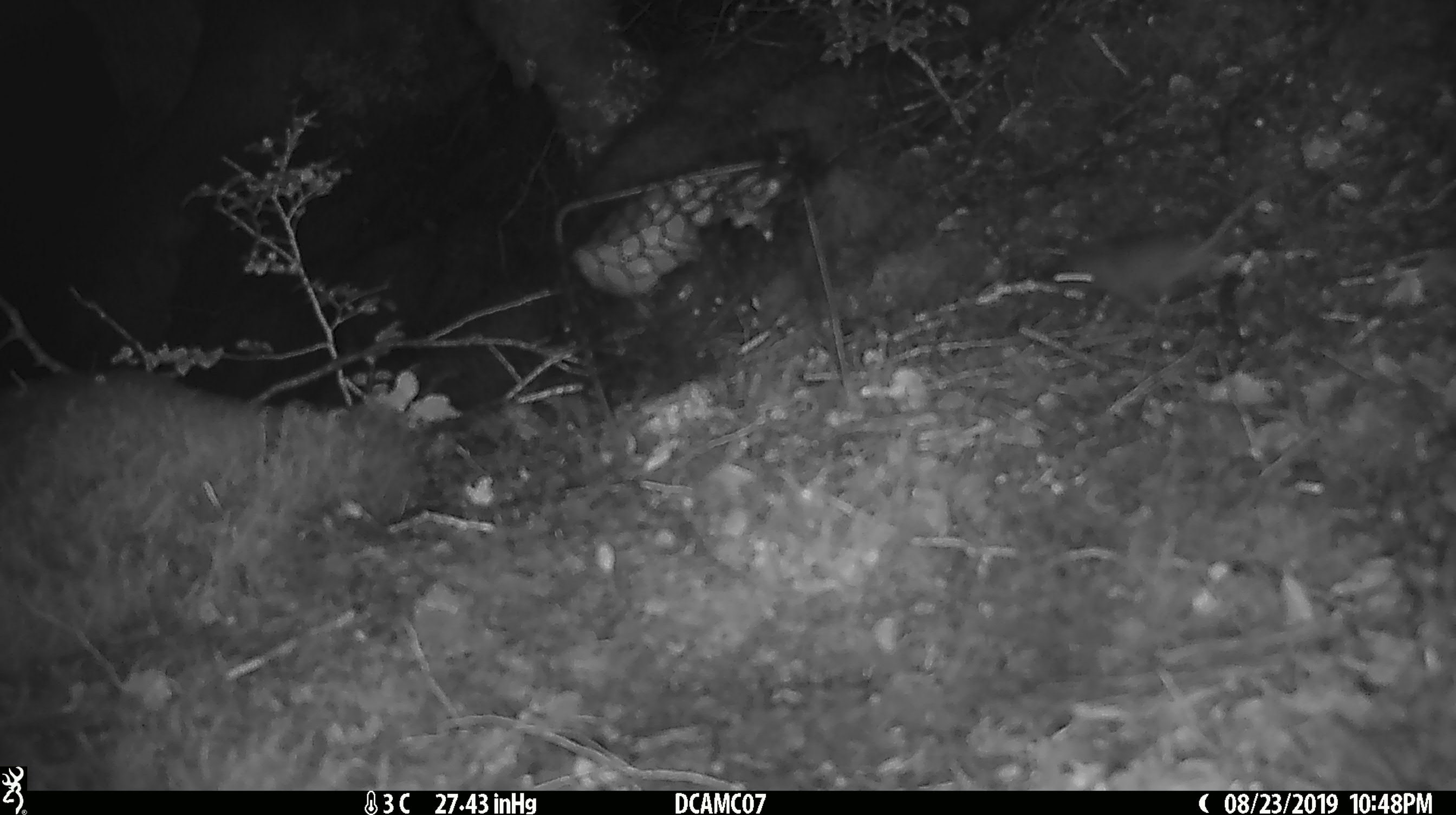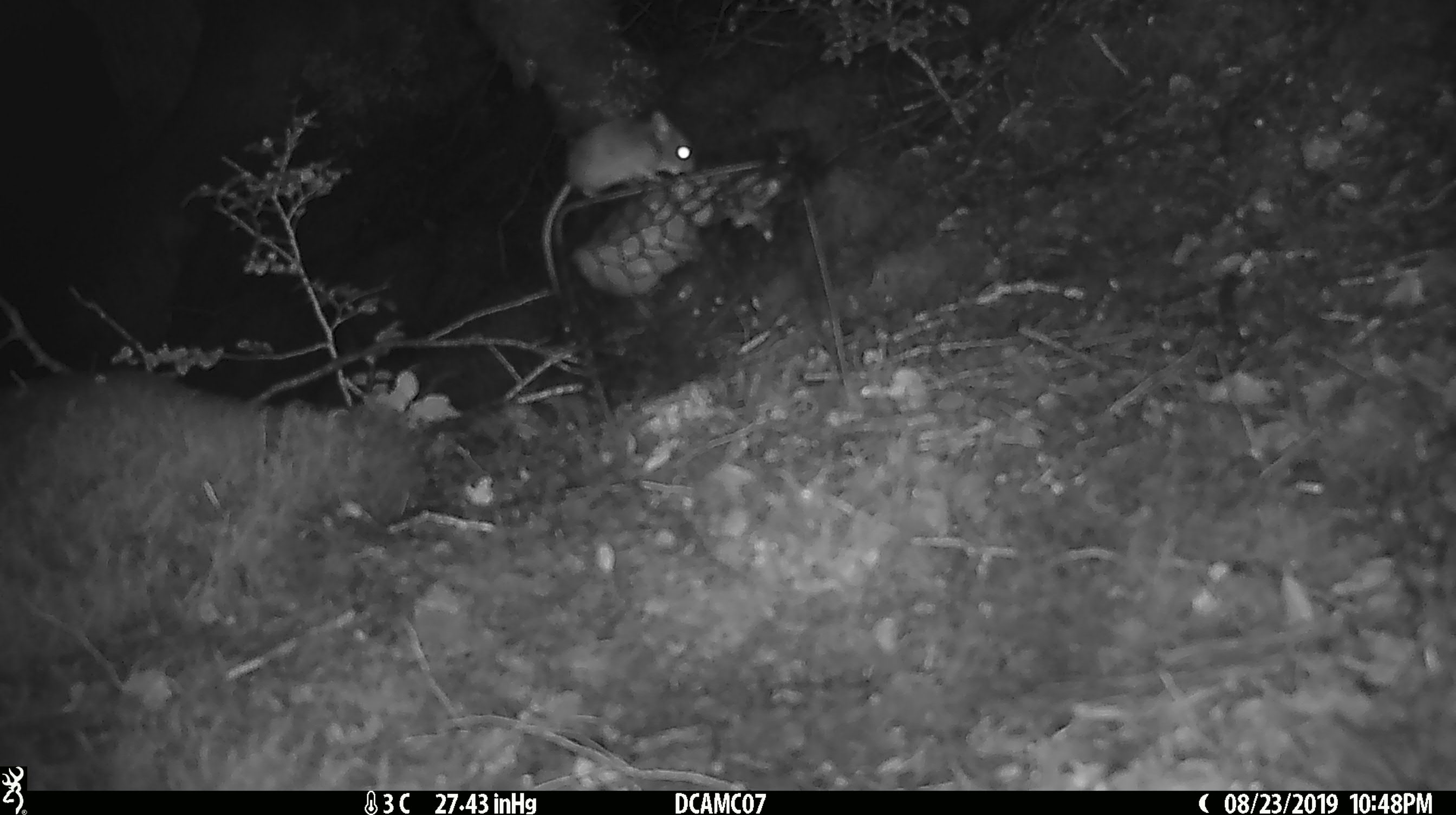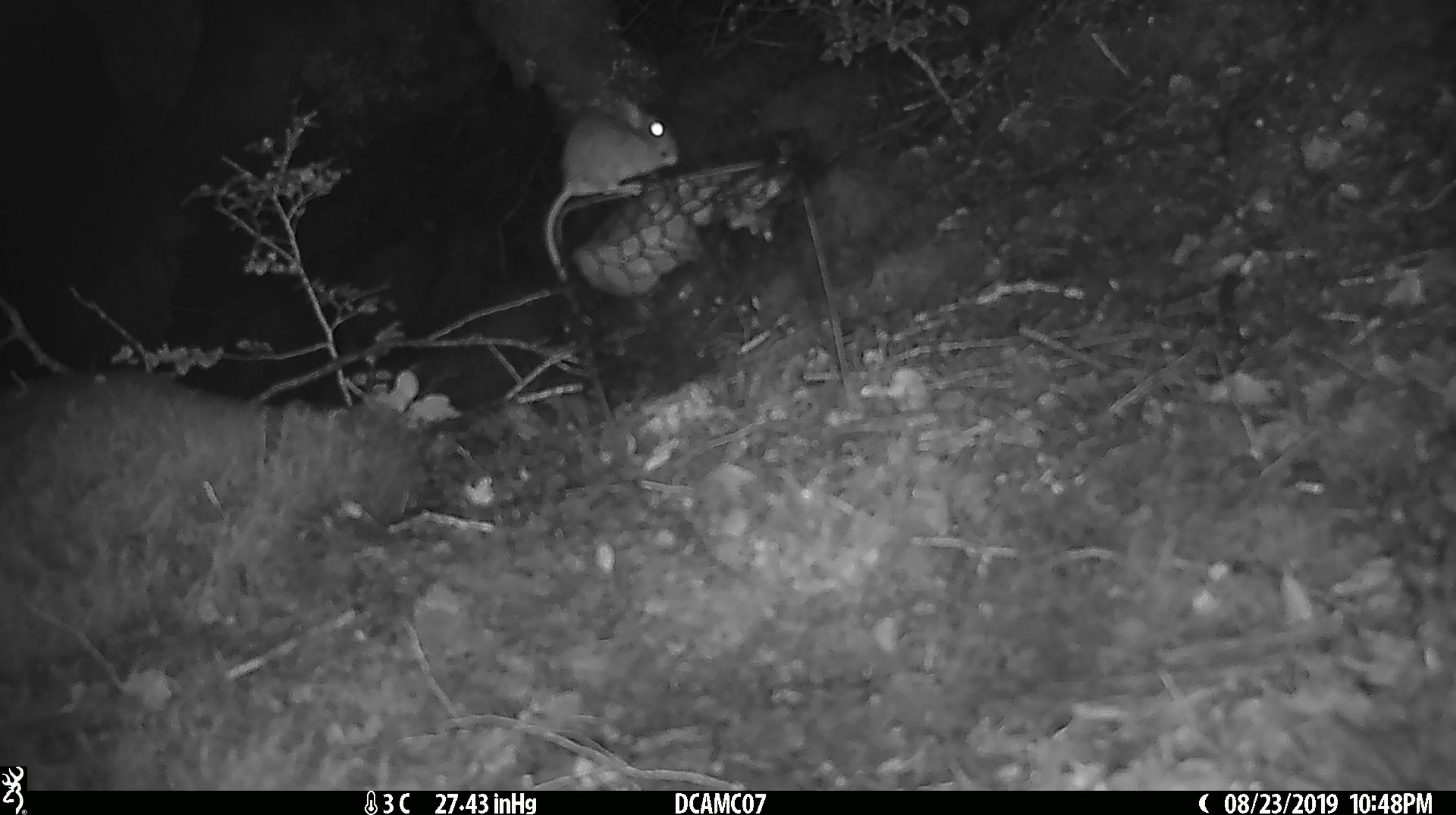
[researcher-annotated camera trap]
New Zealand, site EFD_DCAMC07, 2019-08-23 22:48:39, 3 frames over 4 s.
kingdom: Animalia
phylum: Chordata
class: Mammalia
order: Rodentia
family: Muridae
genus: Mus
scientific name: Mus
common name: mouse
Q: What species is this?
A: Mouse (Mus).